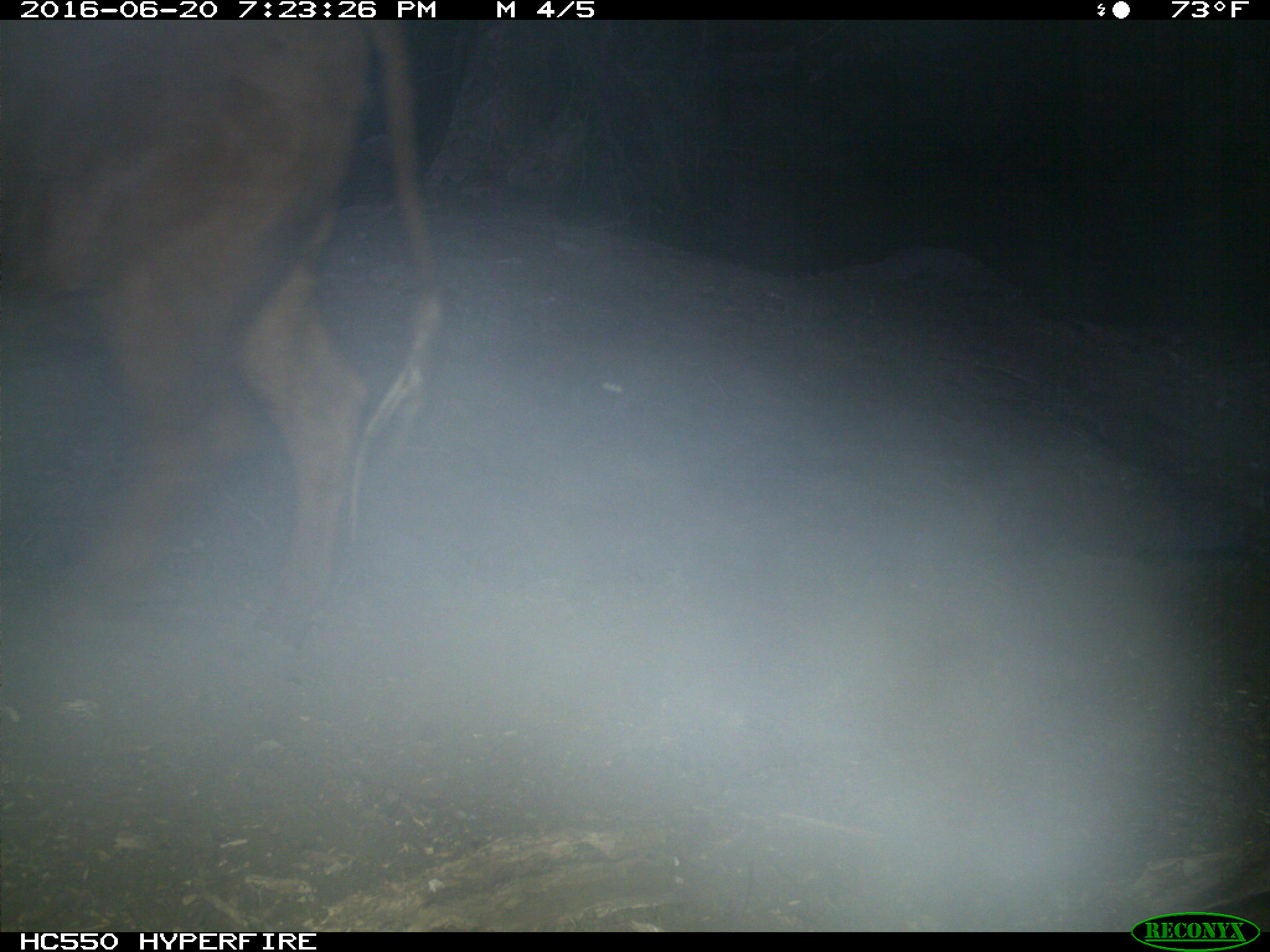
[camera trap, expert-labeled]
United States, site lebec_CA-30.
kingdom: Animalia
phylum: Chordata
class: Mammalia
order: Artiodactyla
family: Bovidae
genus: Bos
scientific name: Bos taurus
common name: domestic cow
Bos taurus (domestic cow).